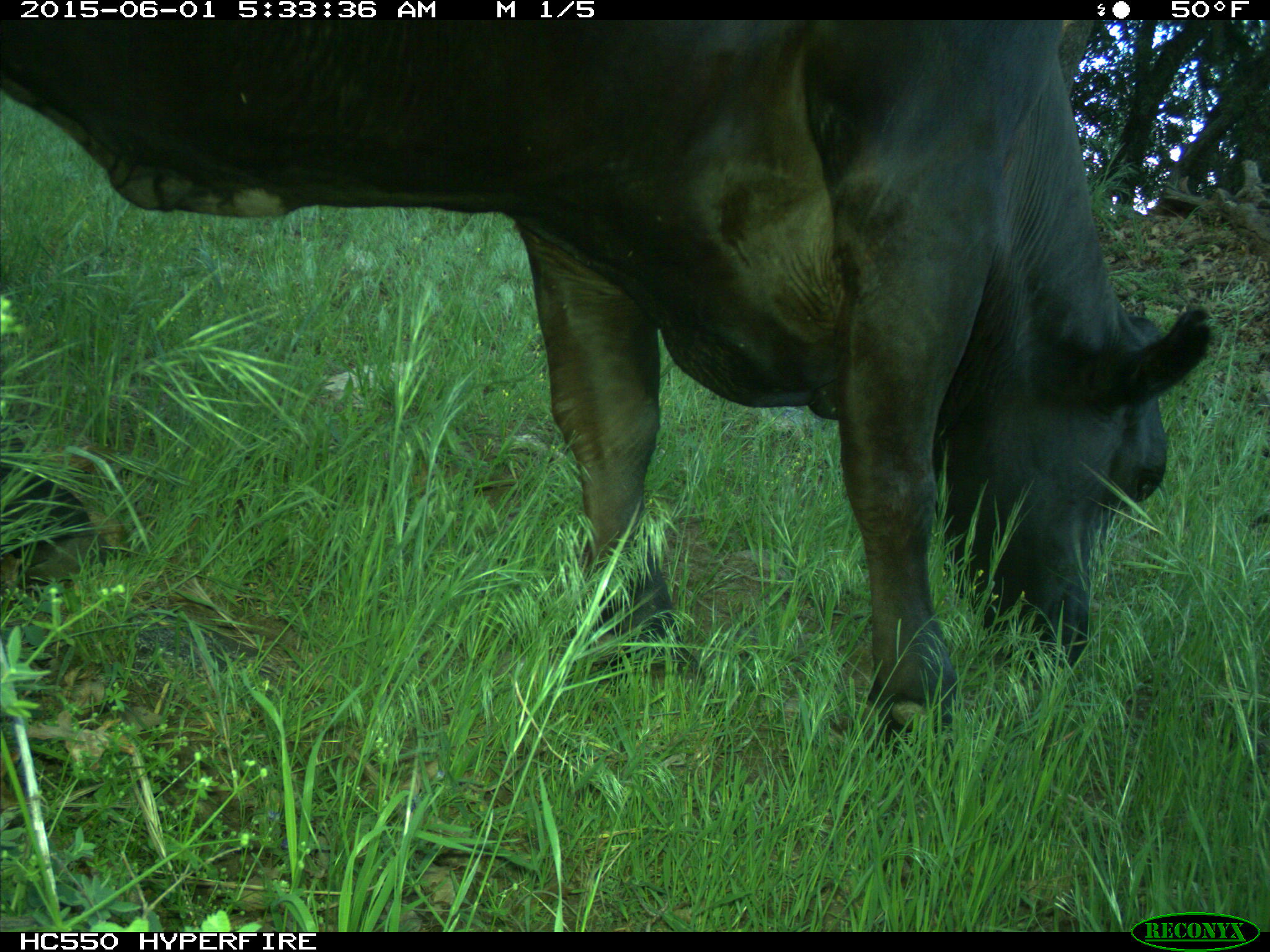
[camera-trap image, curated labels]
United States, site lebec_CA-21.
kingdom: Animalia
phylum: Chordata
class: Mammalia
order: Artiodactyla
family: Bovidae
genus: Bos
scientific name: Bos taurus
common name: domestic cow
Bos taurus (domestic cow).